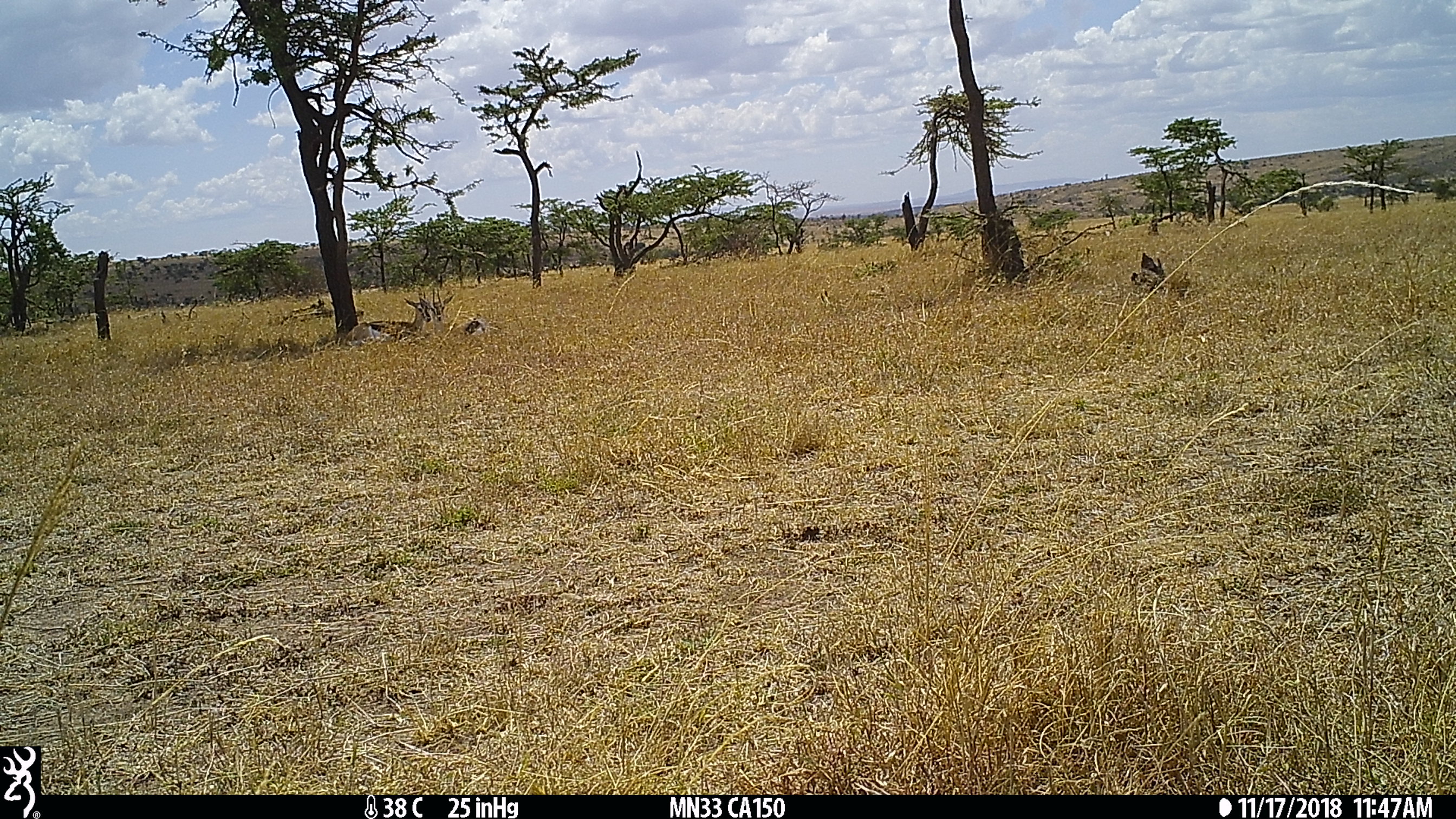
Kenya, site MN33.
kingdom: Animalia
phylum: Chordata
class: Mammalia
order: Artiodactyla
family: Bovidae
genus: Eudorcas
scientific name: Eudorcas thomsonii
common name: thomon's gazelle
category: gazelle thomsons